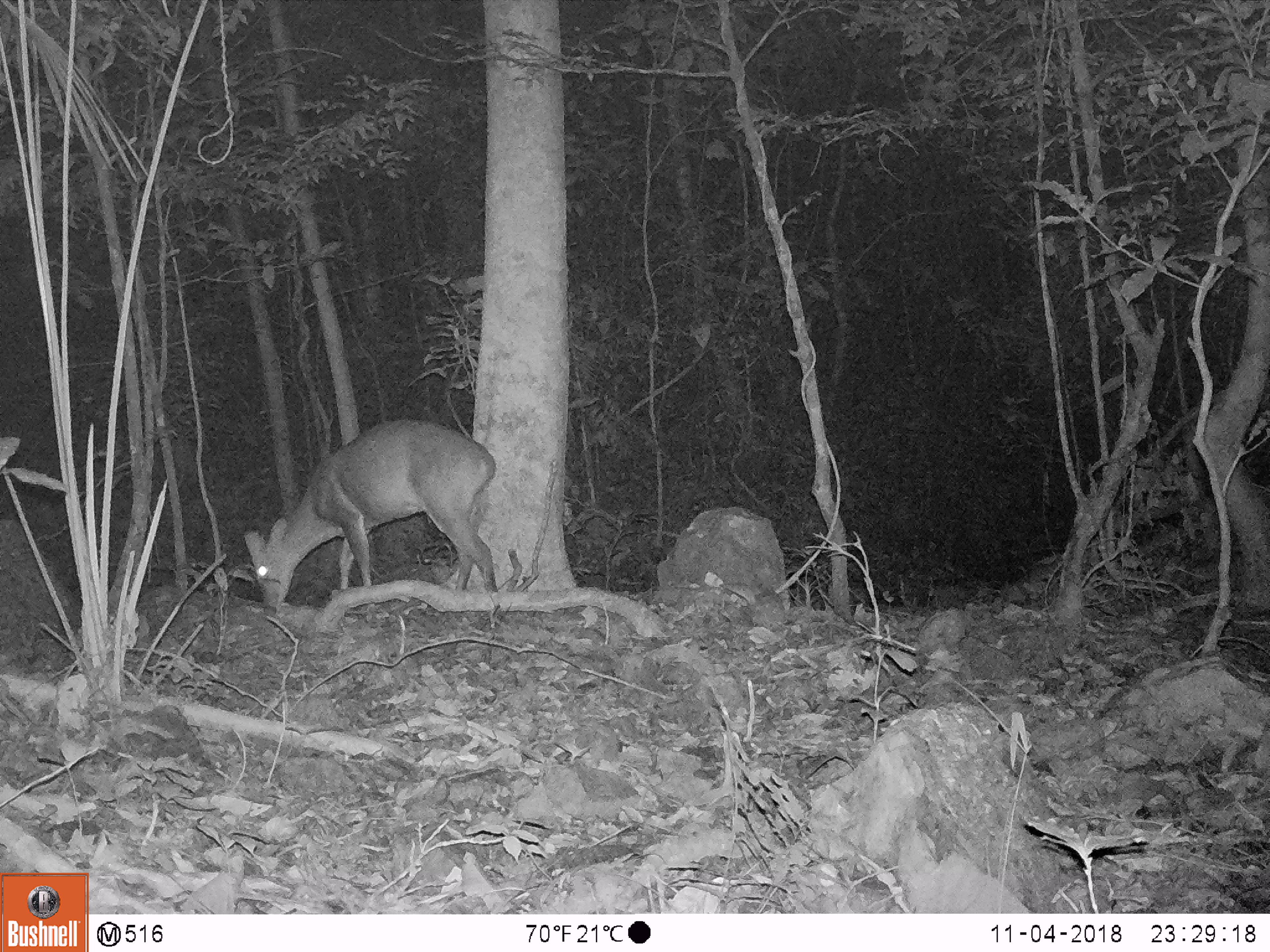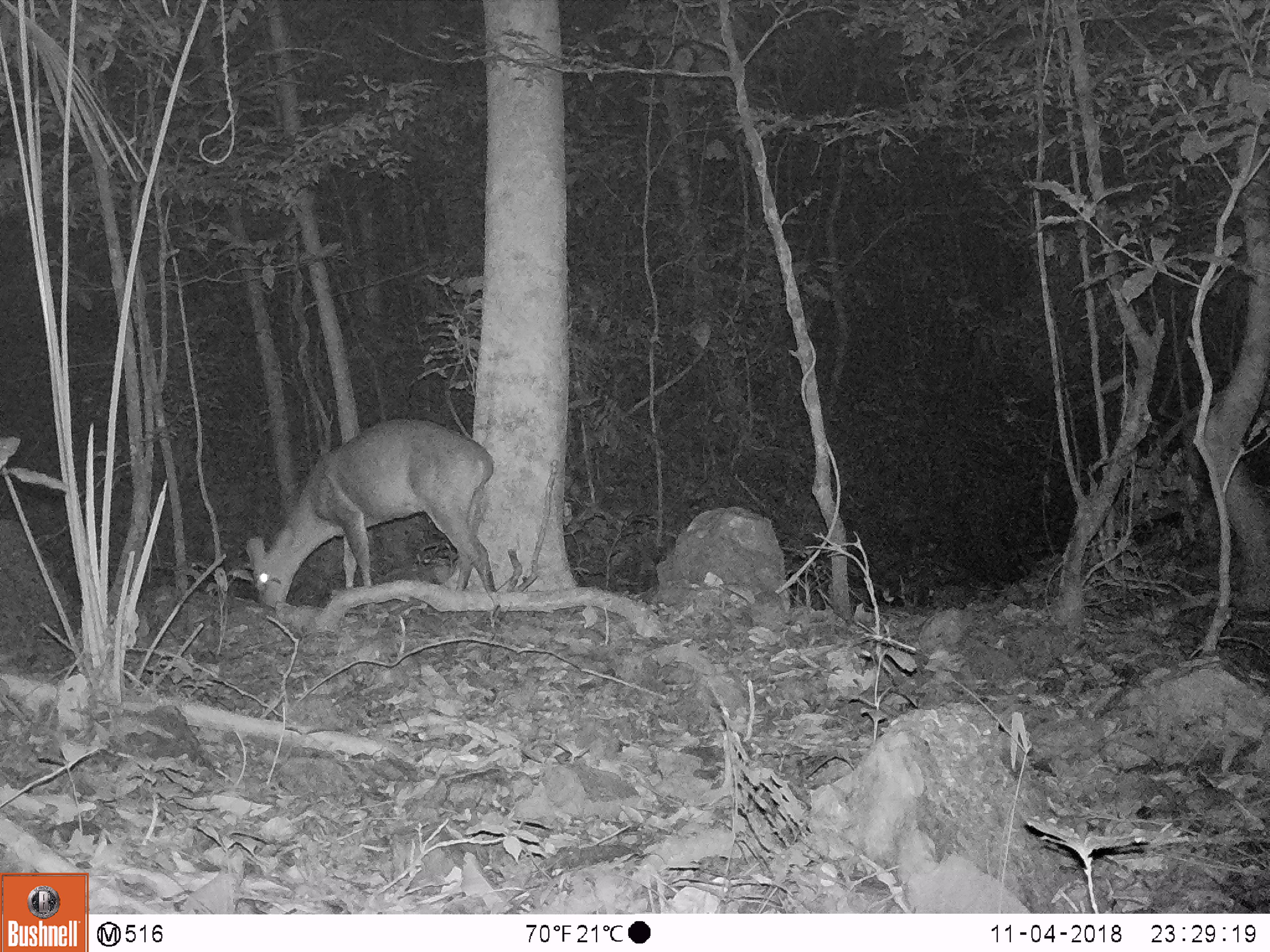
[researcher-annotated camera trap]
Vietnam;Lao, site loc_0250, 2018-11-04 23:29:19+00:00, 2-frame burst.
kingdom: Animalia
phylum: Chordata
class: Mammalia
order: Artiodactyla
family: Cervidae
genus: Muntiacus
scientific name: Muntiacus vuquangensis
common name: large-antlered muntjac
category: large antlered muntjac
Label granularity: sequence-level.